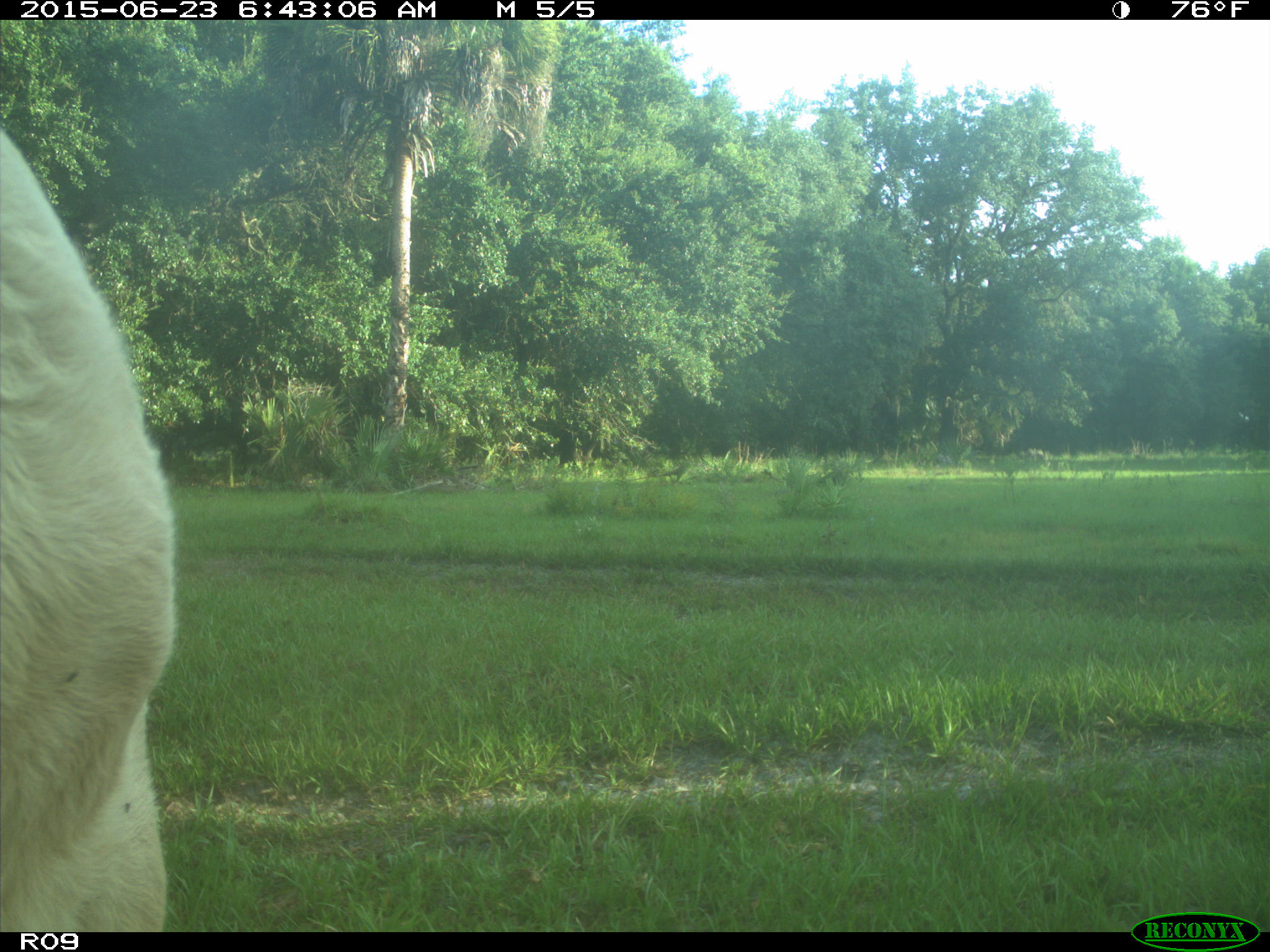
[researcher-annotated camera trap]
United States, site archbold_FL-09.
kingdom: Animalia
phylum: Chordata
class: Mammalia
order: Artiodactyla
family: Bovidae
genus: Bos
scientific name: Bos taurus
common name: domestic cow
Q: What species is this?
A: Bos taurus (domestic cow).